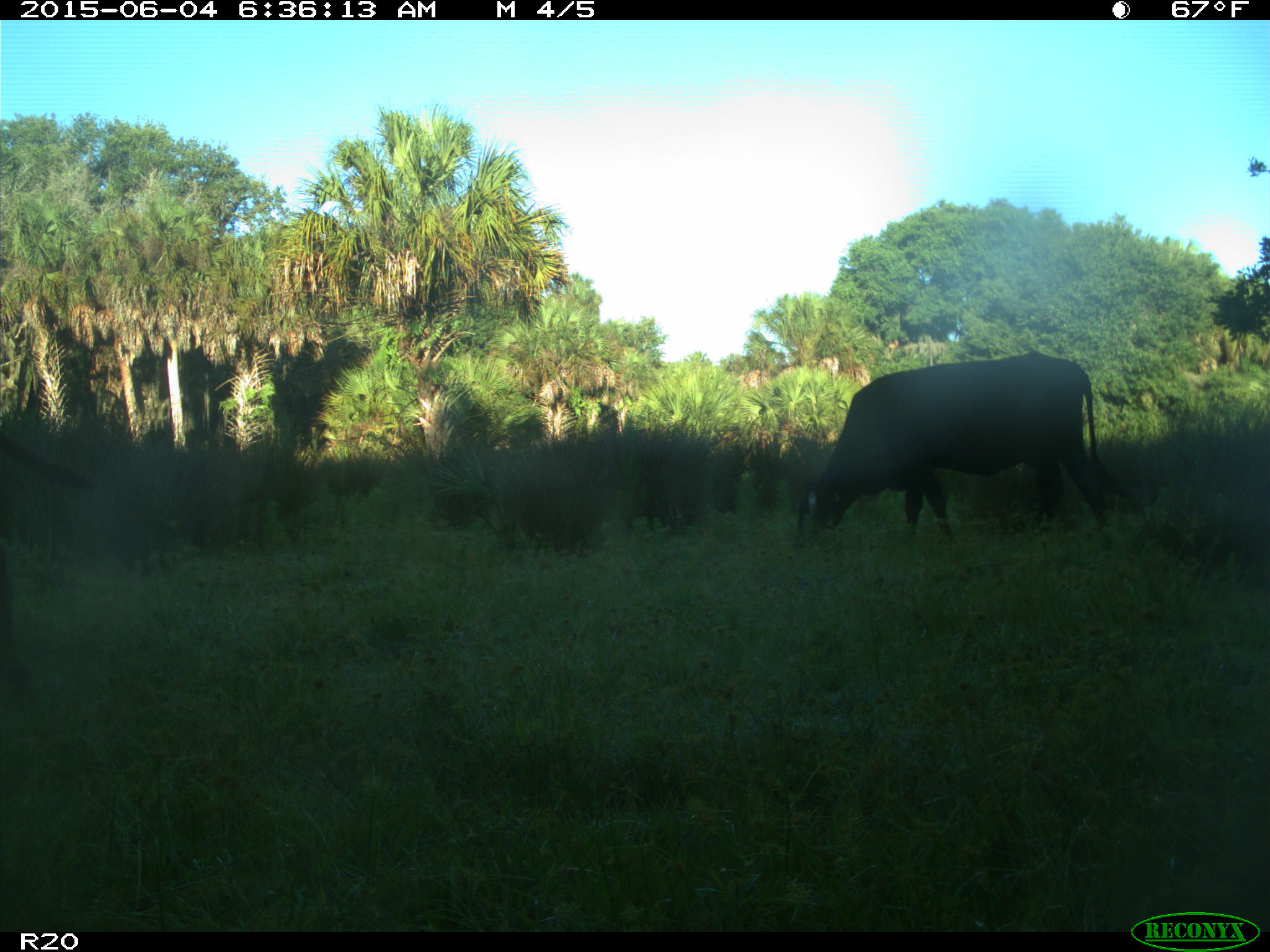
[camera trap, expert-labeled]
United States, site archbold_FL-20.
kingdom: Animalia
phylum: Chordata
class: Mammalia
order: Artiodactyla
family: Bovidae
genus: Bos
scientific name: Bos taurus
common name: domestic cow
Bos taurus (domestic cow).